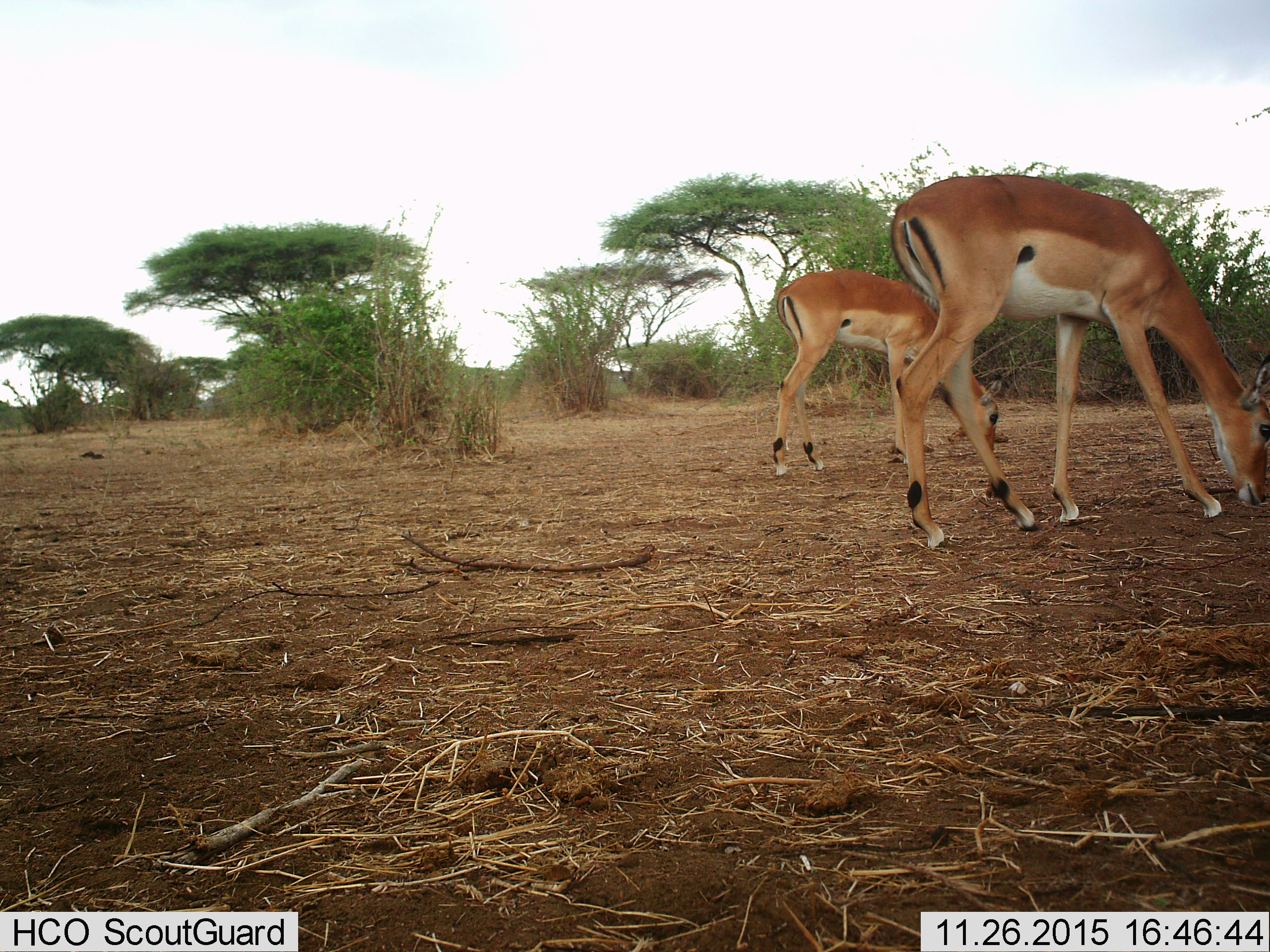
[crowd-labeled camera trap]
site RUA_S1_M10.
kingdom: Animalia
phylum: Chordata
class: Mammalia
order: Artiodactyla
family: Bovidae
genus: Aepyceros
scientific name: Aepyceros melampus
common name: impala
Impala (Aepyceros melampus), count 2. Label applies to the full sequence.